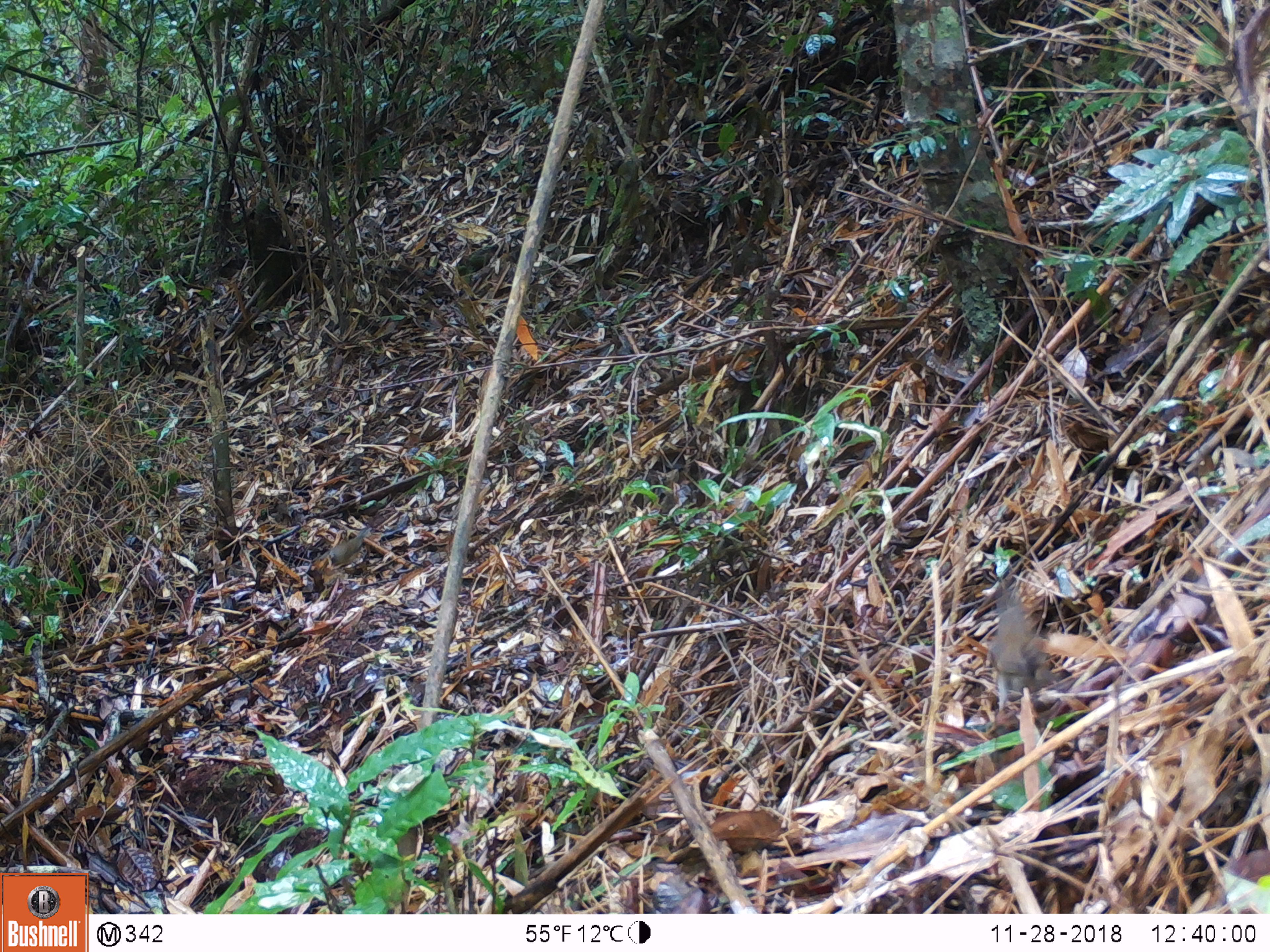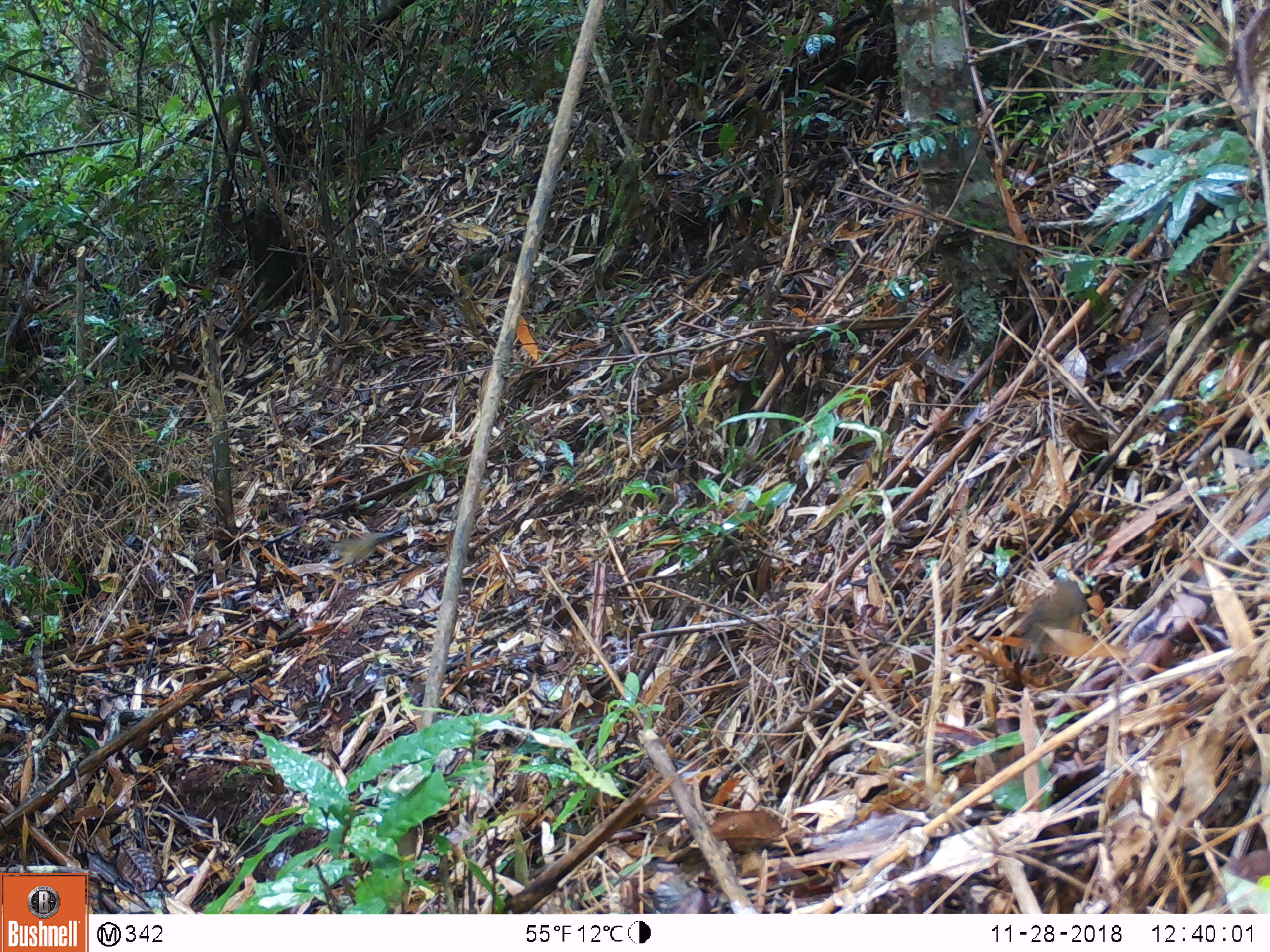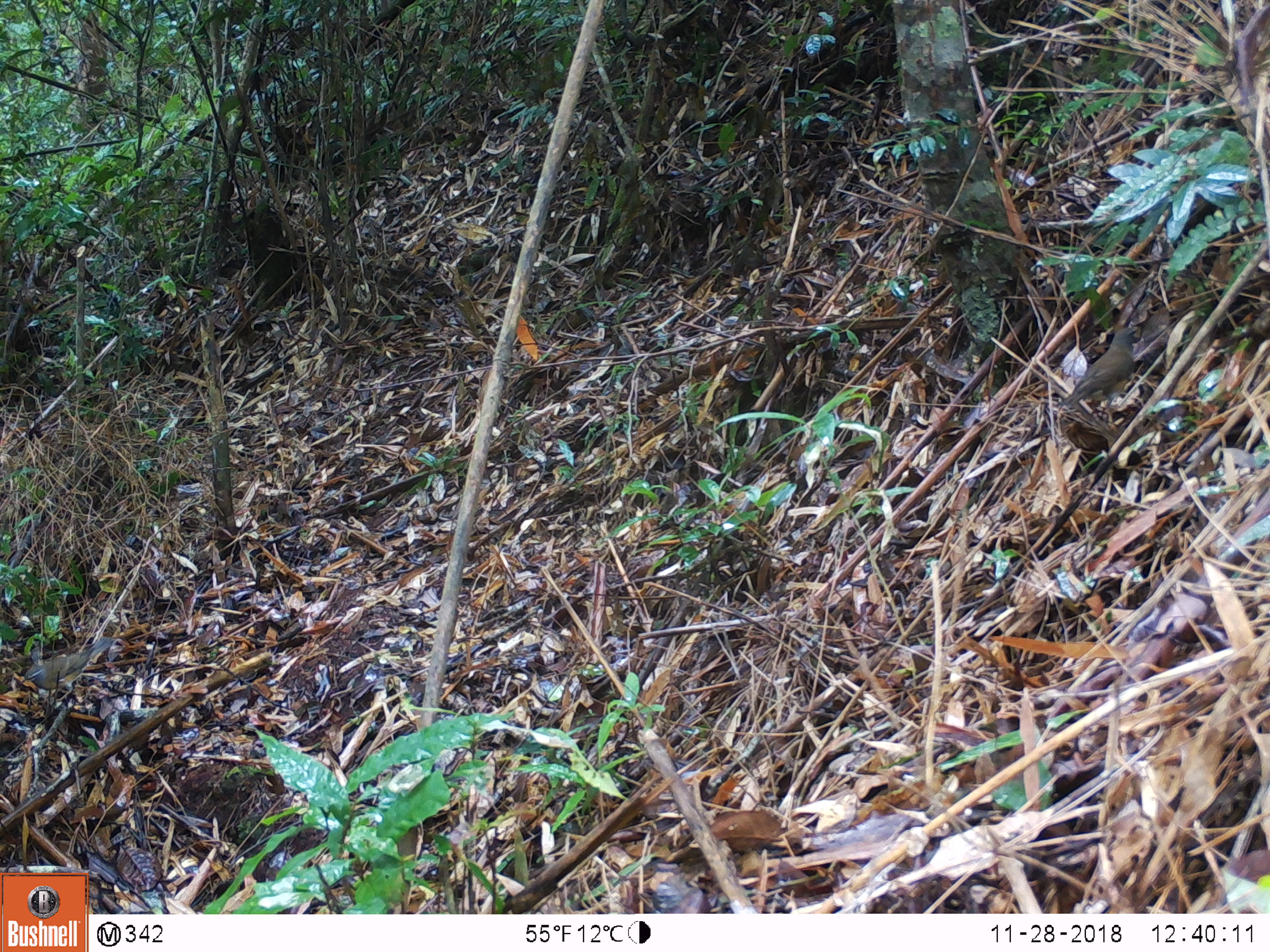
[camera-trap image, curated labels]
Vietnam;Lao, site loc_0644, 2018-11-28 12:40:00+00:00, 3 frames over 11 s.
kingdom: Animalia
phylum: Chordata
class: Aves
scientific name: Aves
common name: bird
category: unidentified bird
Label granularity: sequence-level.